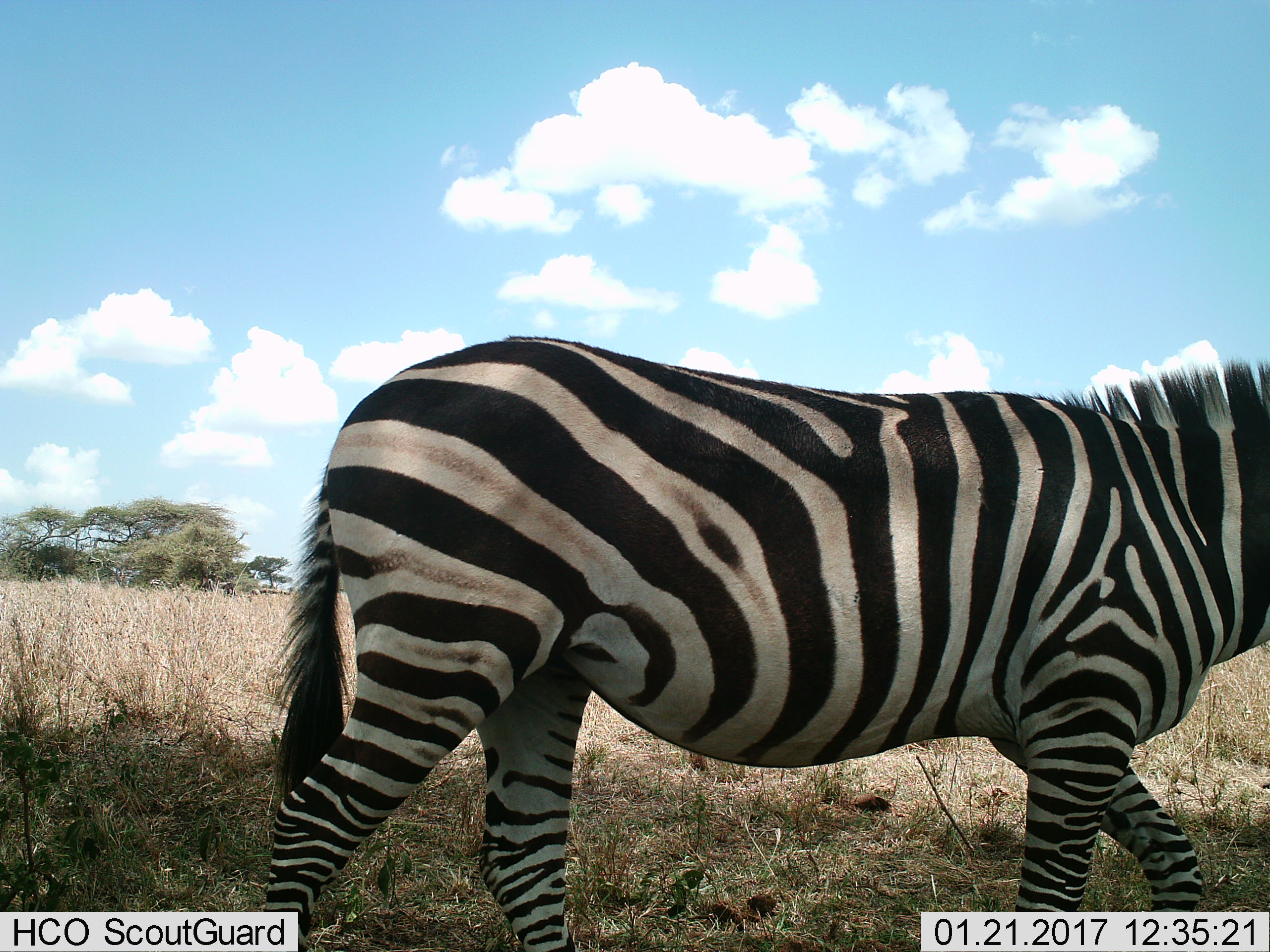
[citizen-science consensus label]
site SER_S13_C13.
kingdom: Animalia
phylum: Chordata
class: Mammalia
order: Perissodactyla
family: Equidae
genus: Equus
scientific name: Equus quagga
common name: plains zebra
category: zebraplains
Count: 1.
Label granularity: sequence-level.